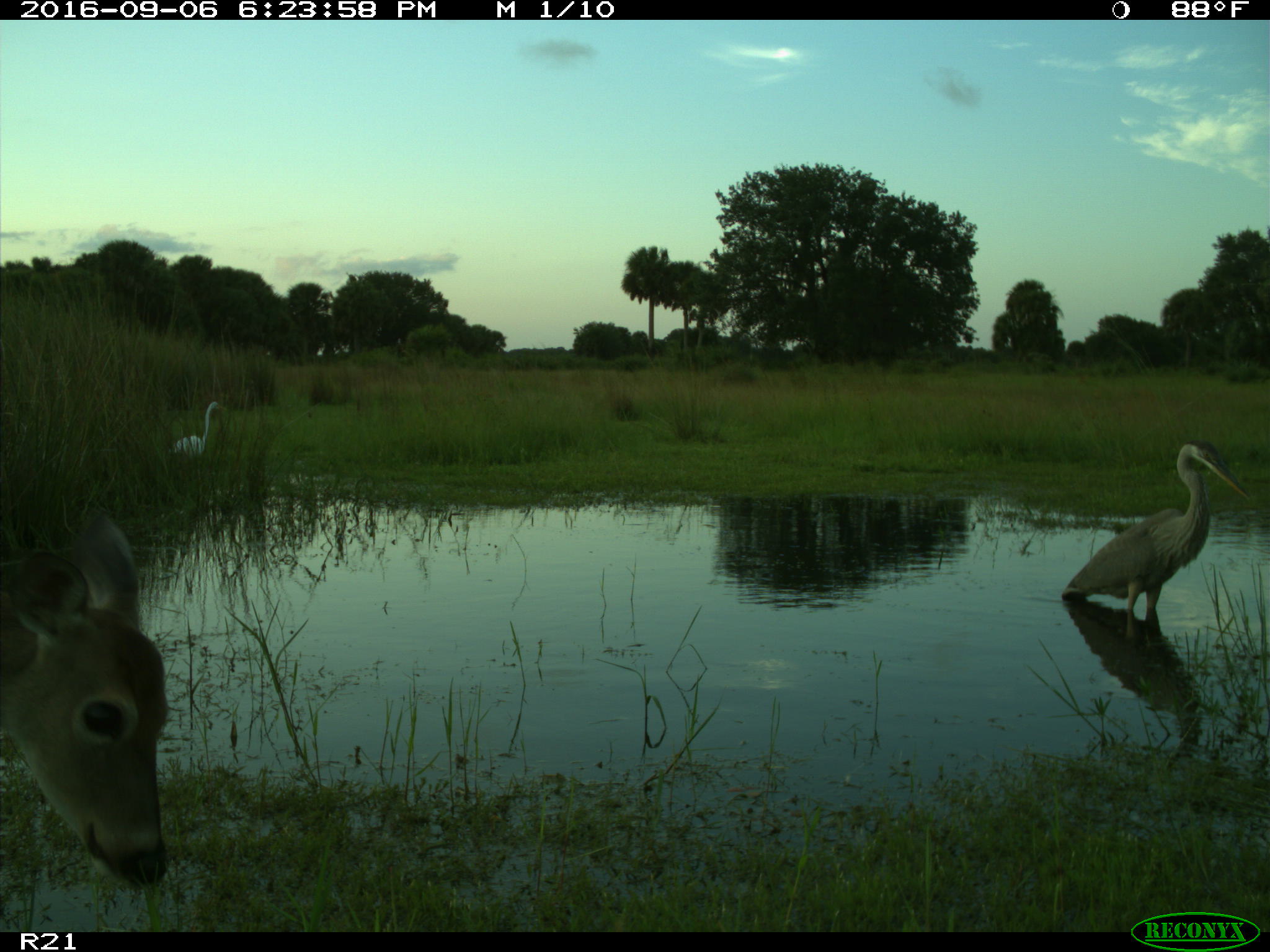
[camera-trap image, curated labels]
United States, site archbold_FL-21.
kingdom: Animalia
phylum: Chordata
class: Mammalia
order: Artiodactyla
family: Cervidae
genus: Odocoileus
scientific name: Odocoileus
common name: deer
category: unidentified deer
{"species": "unidentified deer (deer) (Odocoileus)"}